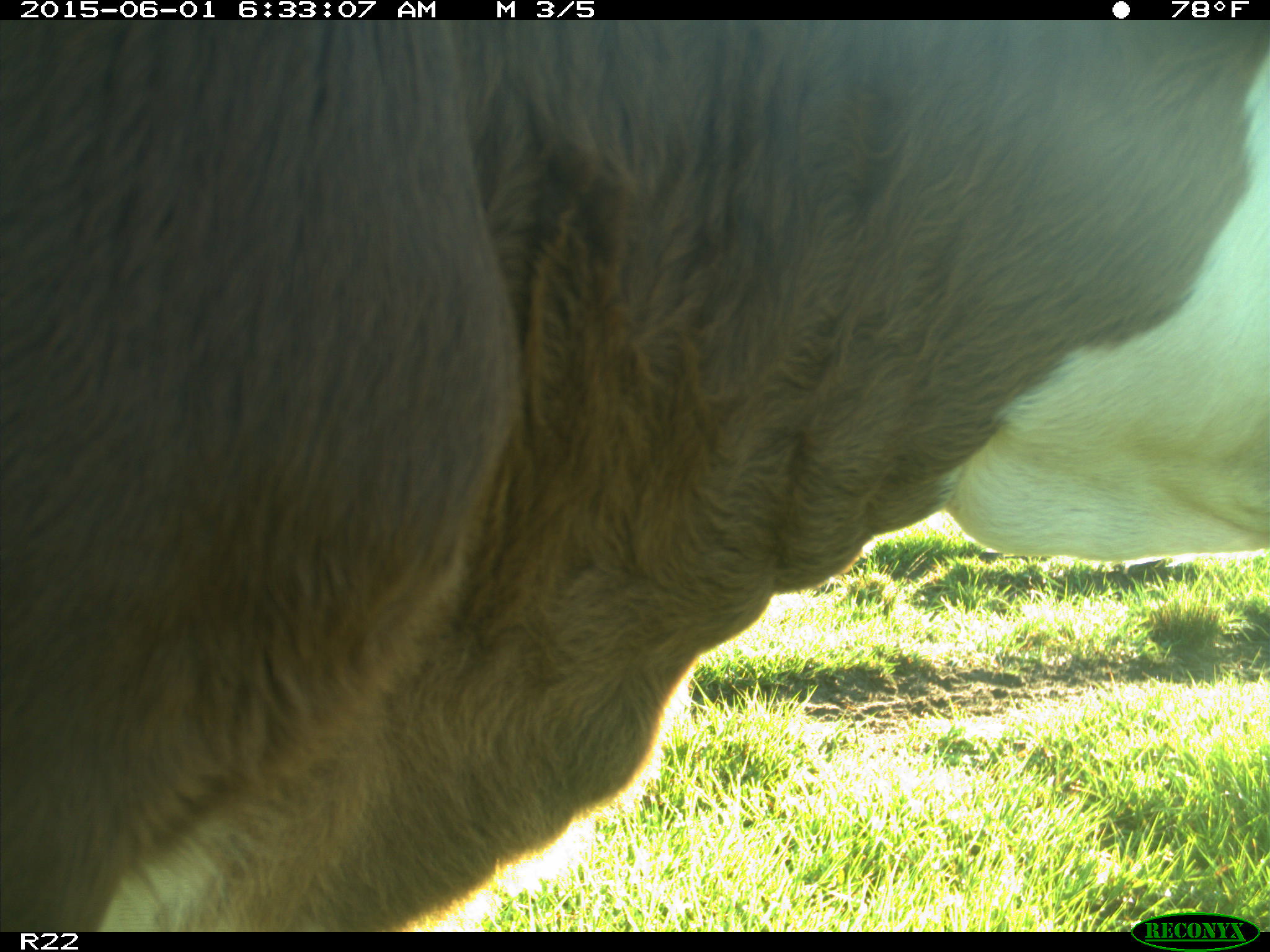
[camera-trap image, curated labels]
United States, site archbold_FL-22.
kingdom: Animalia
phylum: Chordata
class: Mammalia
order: Artiodactyla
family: Bovidae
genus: Bos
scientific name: Bos taurus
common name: domestic cow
Bos taurus (domestic cow).